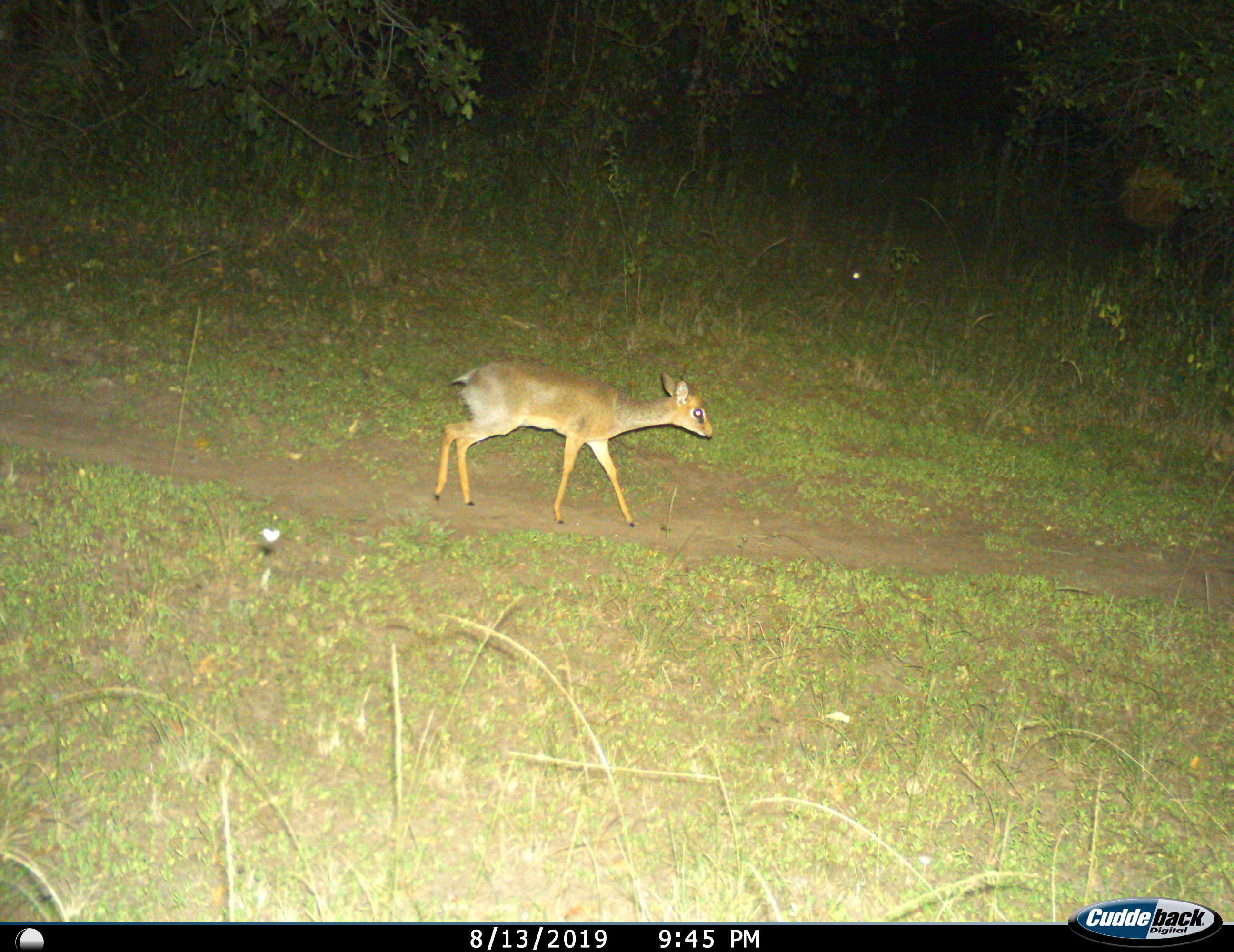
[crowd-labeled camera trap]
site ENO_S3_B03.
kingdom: Animalia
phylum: Chordata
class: Mammalia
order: Artiodactyla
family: Bovidae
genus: Madoqua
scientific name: Madoqua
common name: dik-dik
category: dikdik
Dikdik (dik-dik) (Madoqua), count 1. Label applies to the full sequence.